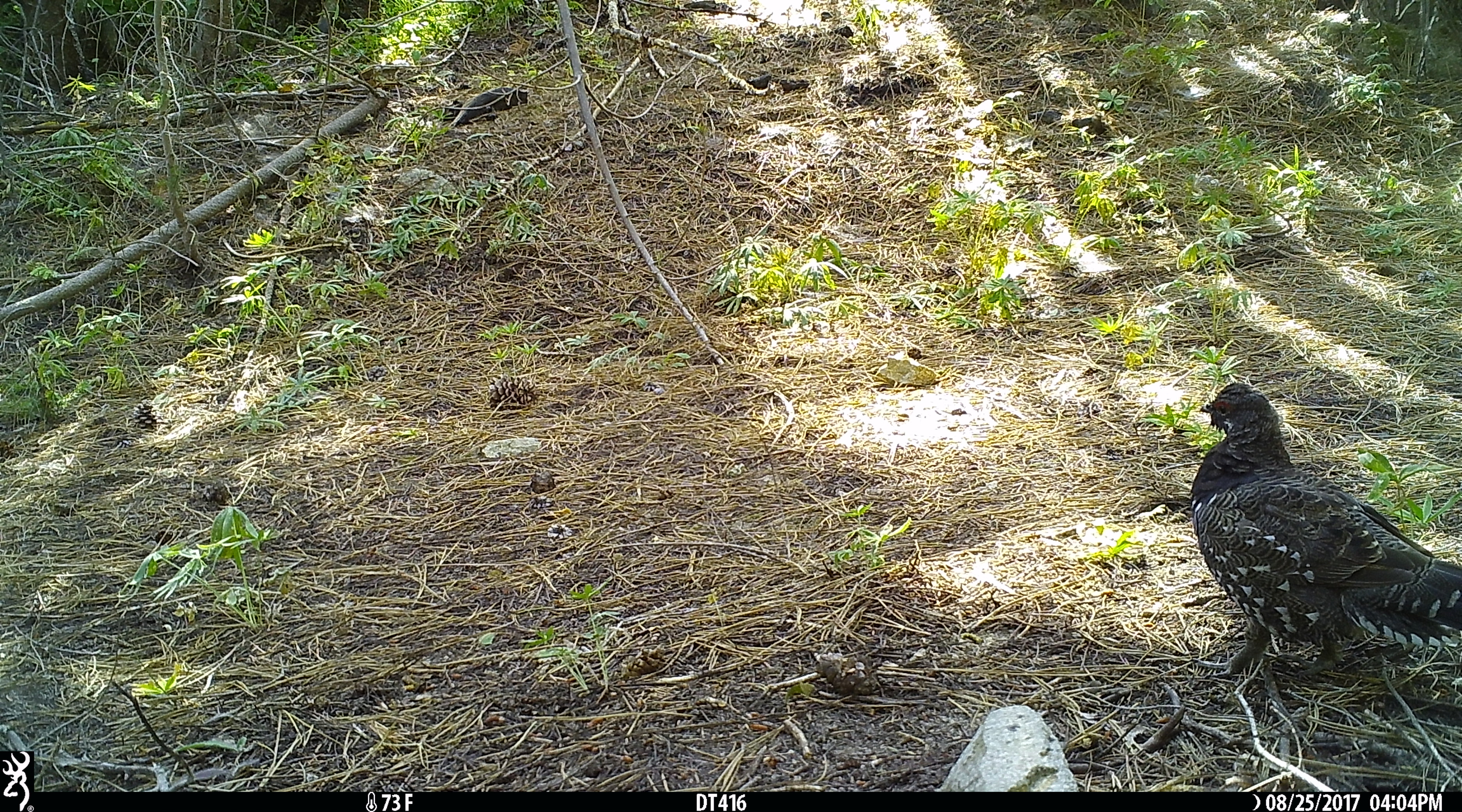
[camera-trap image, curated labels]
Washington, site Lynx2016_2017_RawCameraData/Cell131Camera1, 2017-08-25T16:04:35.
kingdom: Animalia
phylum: Chordata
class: Aves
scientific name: Aves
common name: birds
Aves (birds). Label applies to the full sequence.